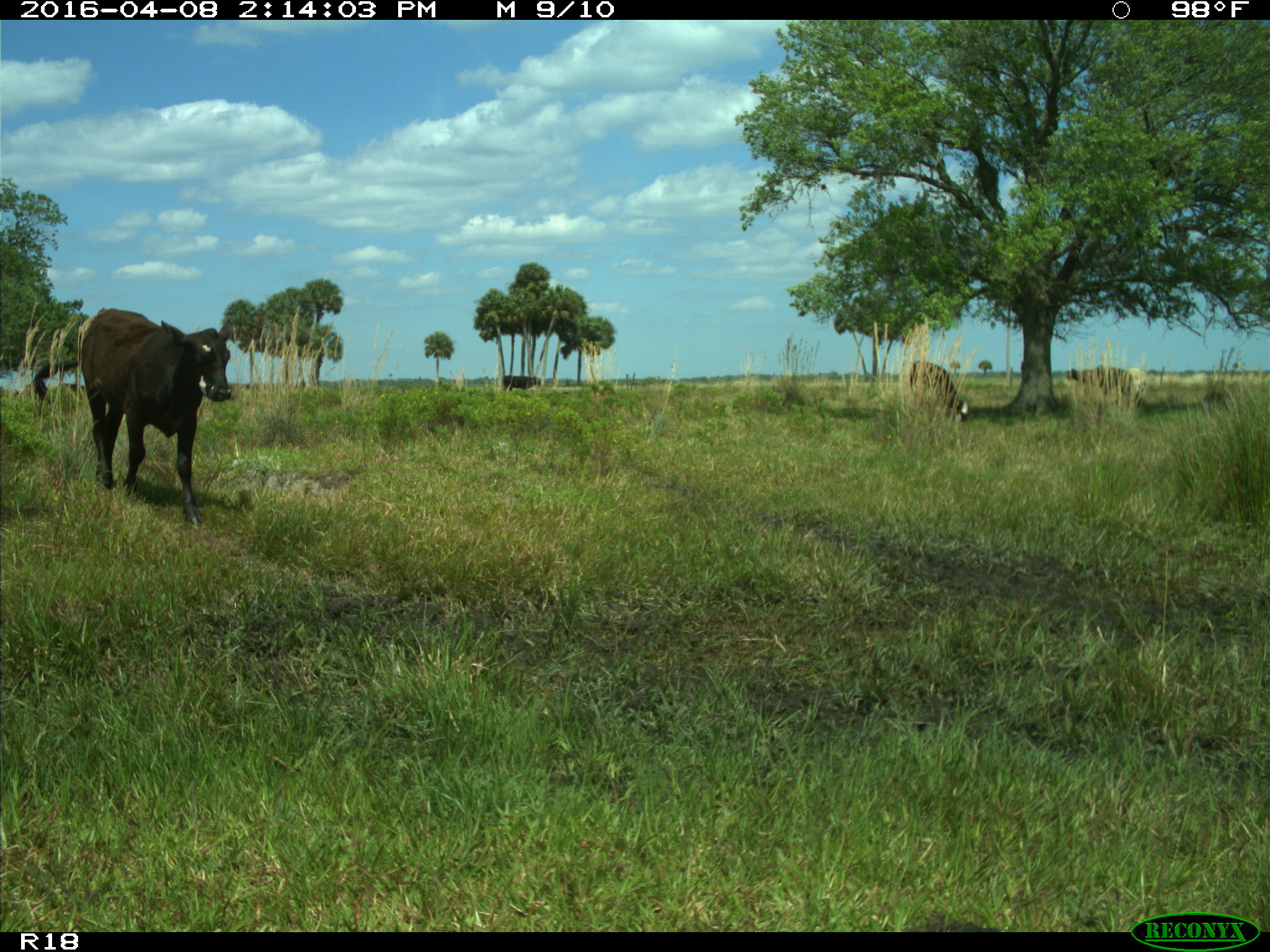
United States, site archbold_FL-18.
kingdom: Animalia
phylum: Chordata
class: Mammalia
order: Artiodactyla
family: Bovidae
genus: Bos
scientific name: Bos taurus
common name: domestic cow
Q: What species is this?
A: Bos taurus (domestic cow).